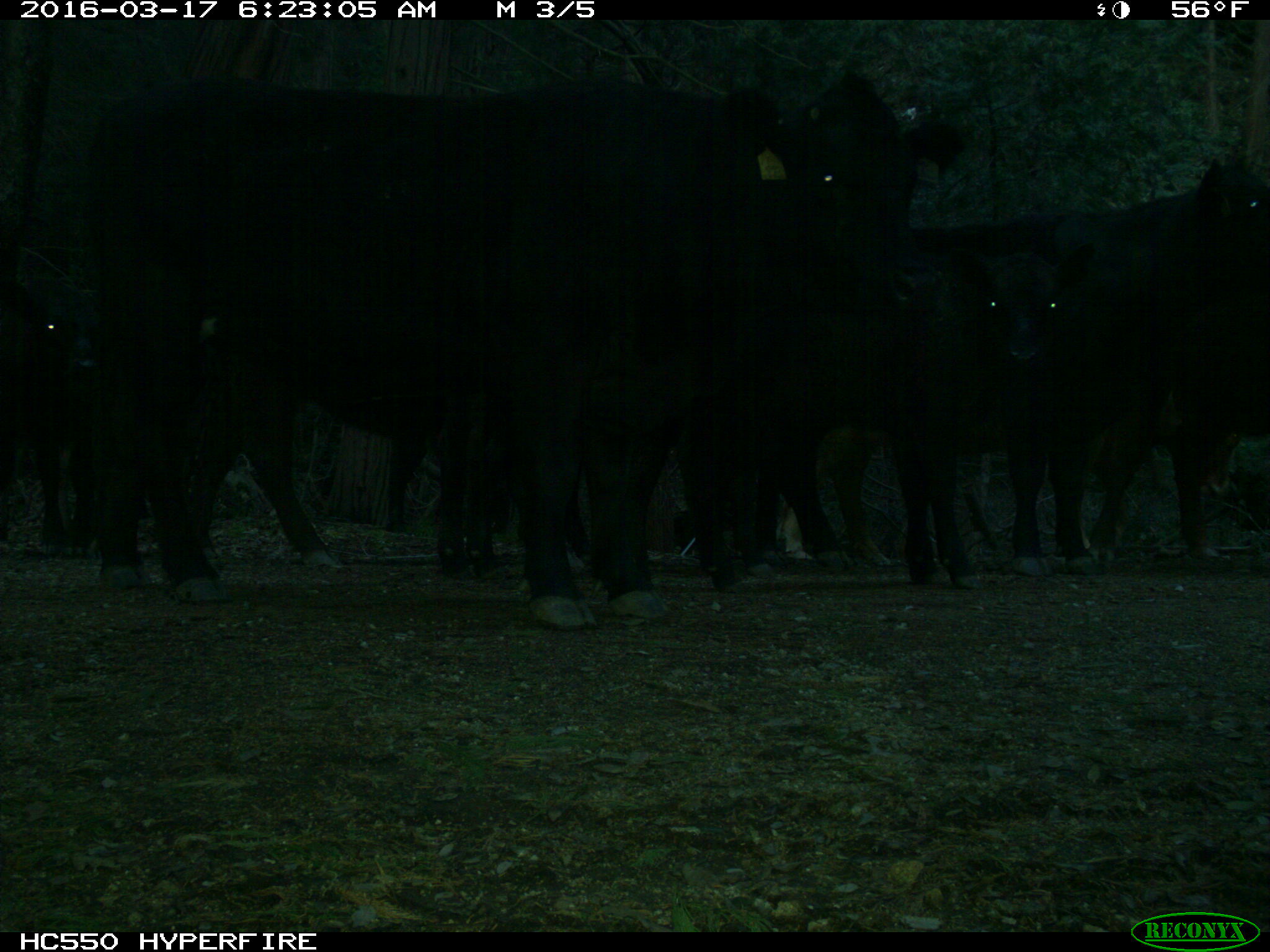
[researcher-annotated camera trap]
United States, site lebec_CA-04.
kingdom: Animalia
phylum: Chordata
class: Mammalia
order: Artiodactyla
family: Bovidae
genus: Bos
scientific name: Bos taurus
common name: domestic cow